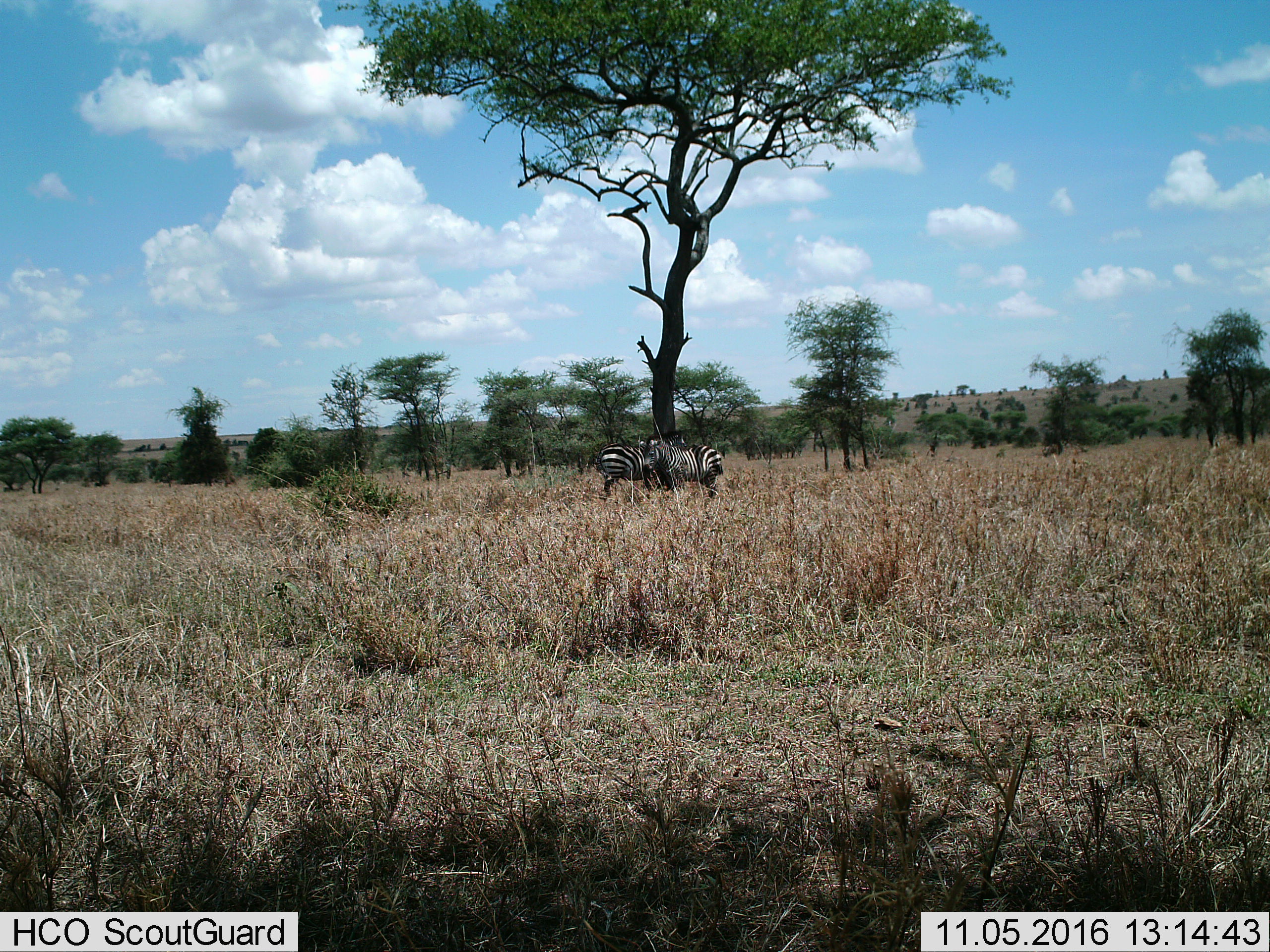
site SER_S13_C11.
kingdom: Animalia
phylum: Chordata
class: Mammalia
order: Perissodactyla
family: Equidae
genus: Equus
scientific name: Equus quagga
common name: plains zebra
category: zebraplains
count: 2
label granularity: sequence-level